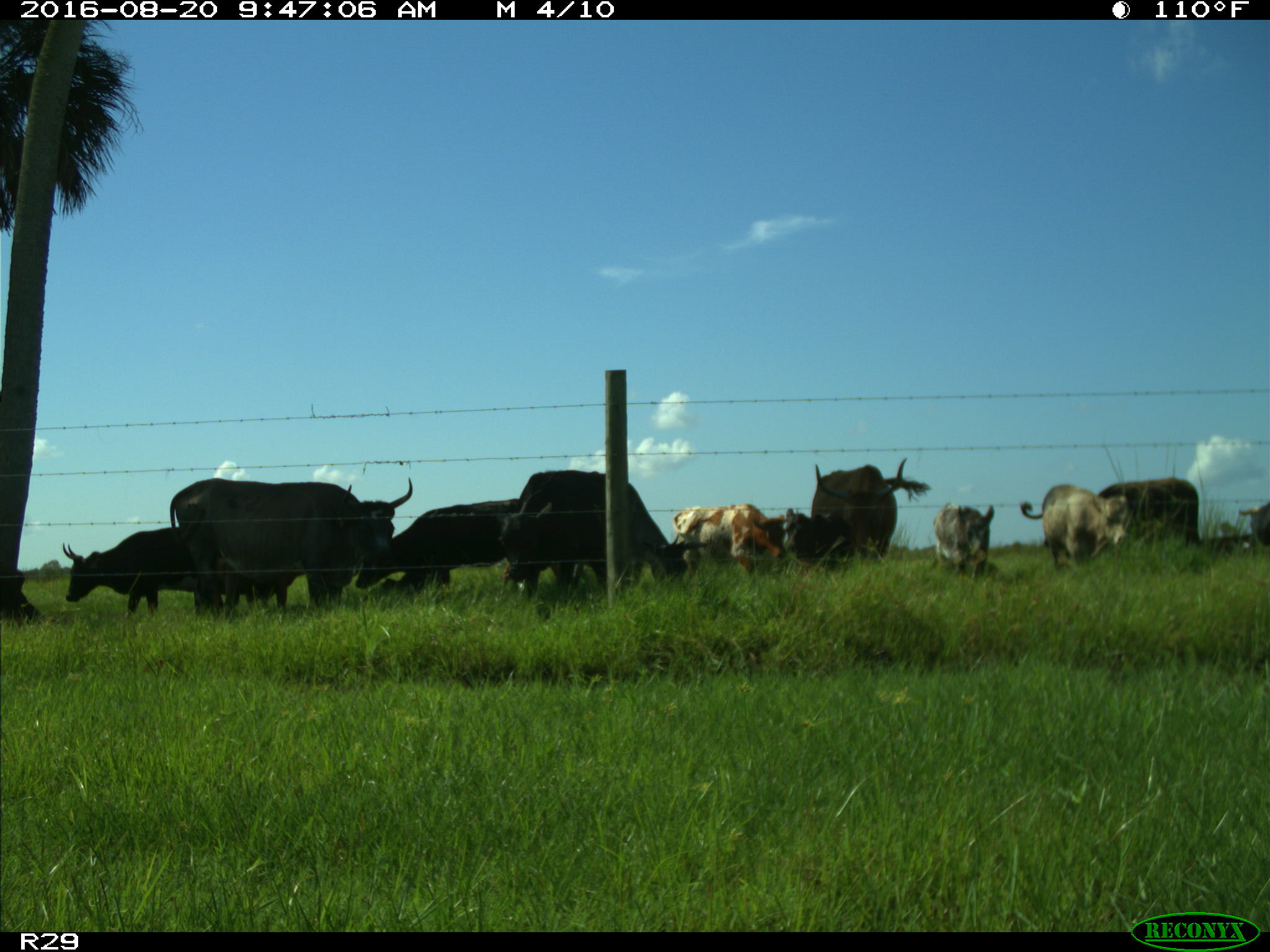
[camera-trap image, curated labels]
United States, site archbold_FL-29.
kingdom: Animalia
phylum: Chordata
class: Mammalia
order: Artiodactyla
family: Bovidae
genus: Bos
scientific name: Bos taurus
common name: domestic cow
Bos taurus (domestic cow).